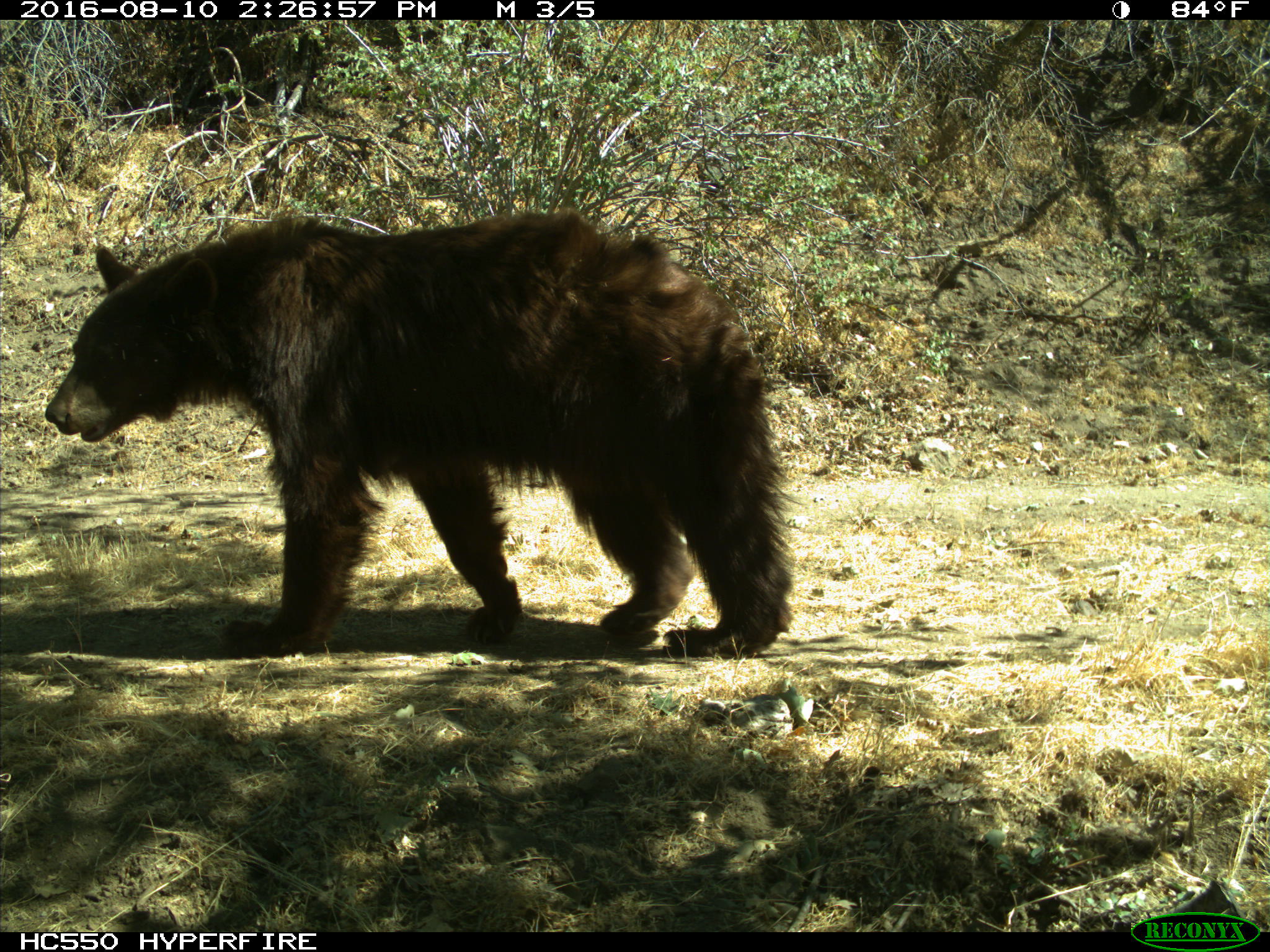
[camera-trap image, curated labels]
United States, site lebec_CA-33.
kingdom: Animalia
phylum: Chordata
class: Mammalia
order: Carnivora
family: Ursidae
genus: Ursus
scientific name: Ursus americanus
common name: american black bear